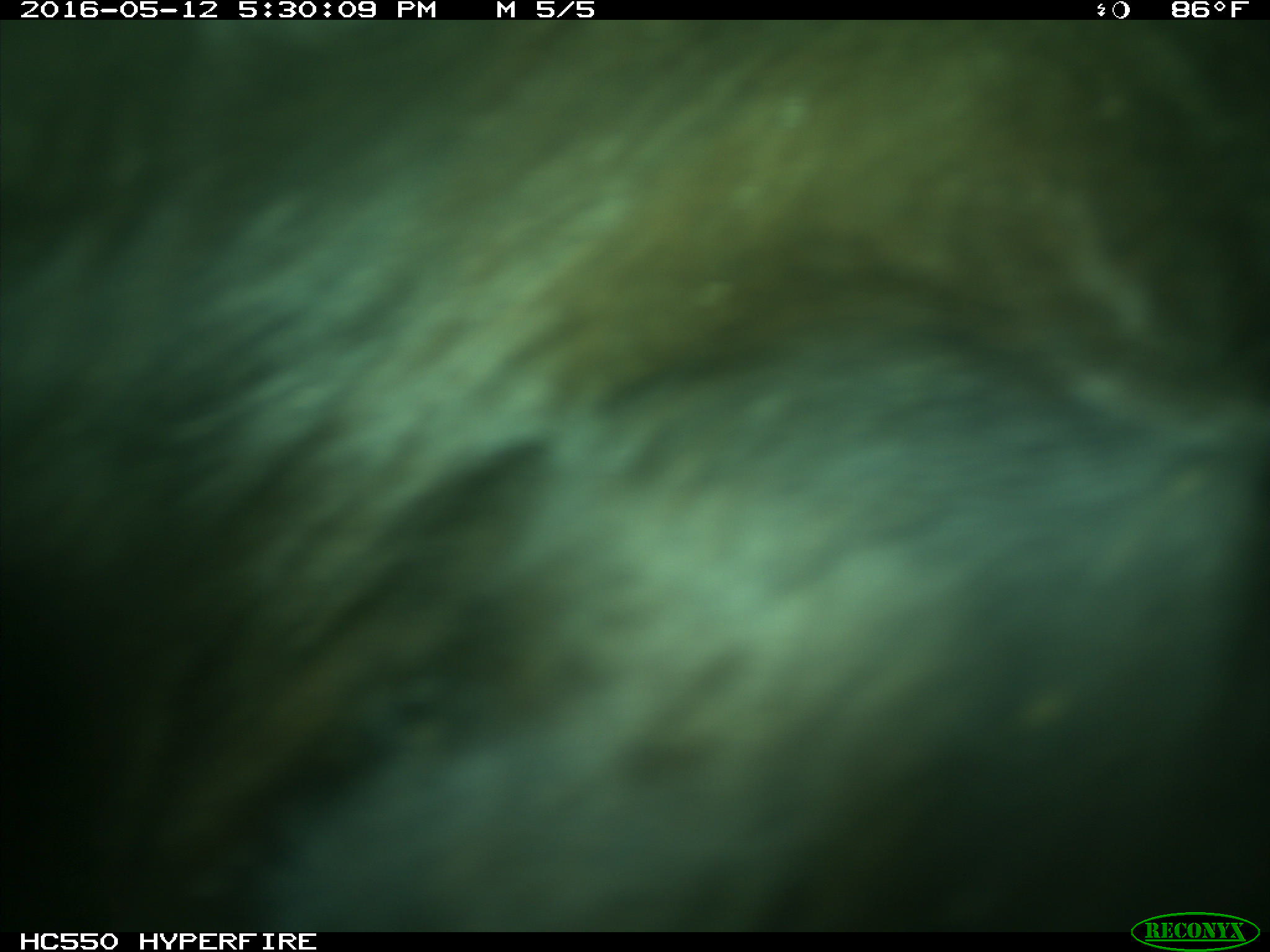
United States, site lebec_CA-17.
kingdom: Animalia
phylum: Chordata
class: Mammalia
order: Artiodactyla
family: Bovidae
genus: Bos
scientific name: Bos taurus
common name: domestic cow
Bos taurus (domestic cow).